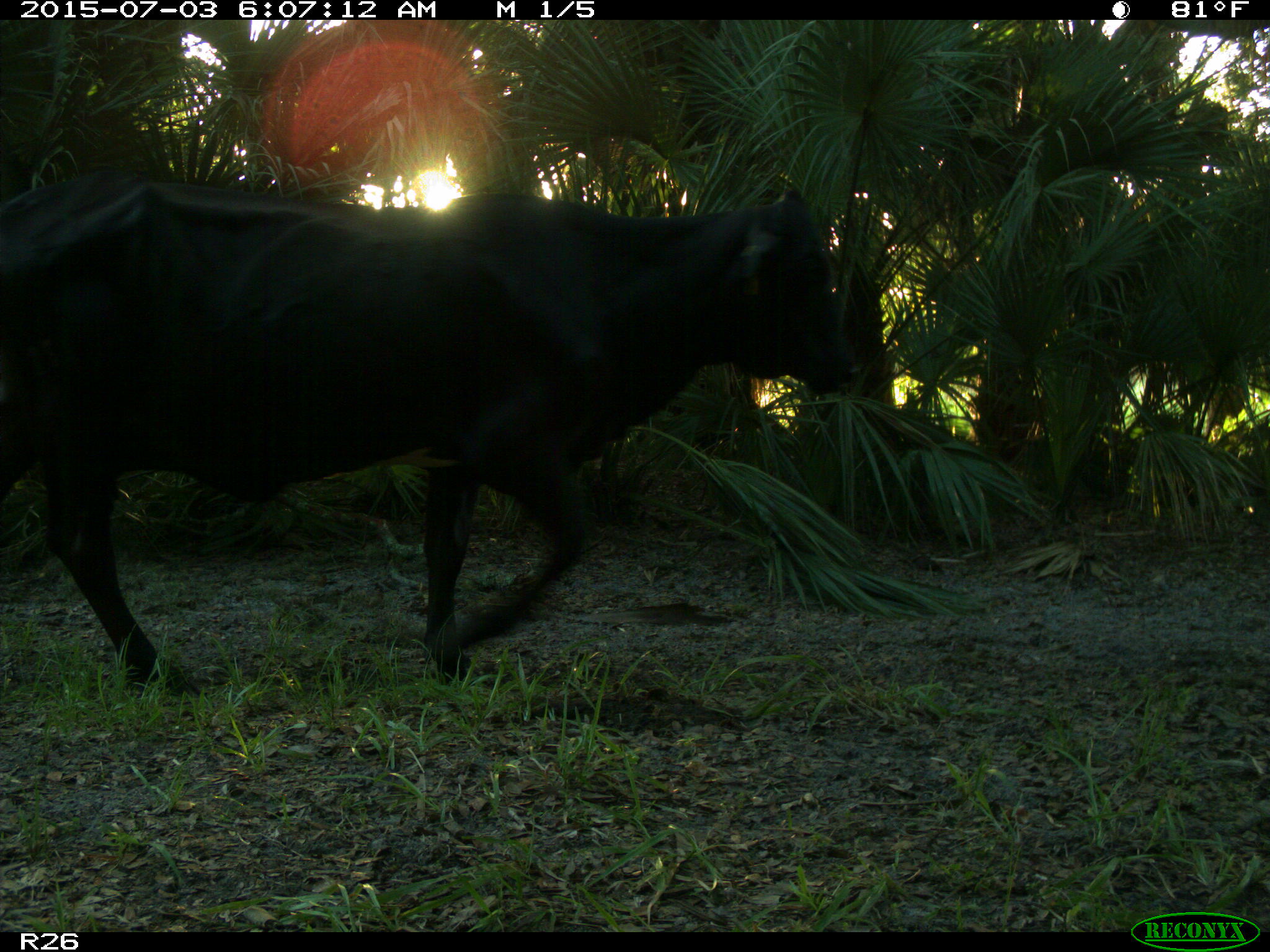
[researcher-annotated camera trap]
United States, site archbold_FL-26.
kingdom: Animalia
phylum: Chordata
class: Mammalia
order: Artiodactyla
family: Bovidae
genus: Bos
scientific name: Bos taurus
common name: domestic cow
Bos taurus (domestic cow).